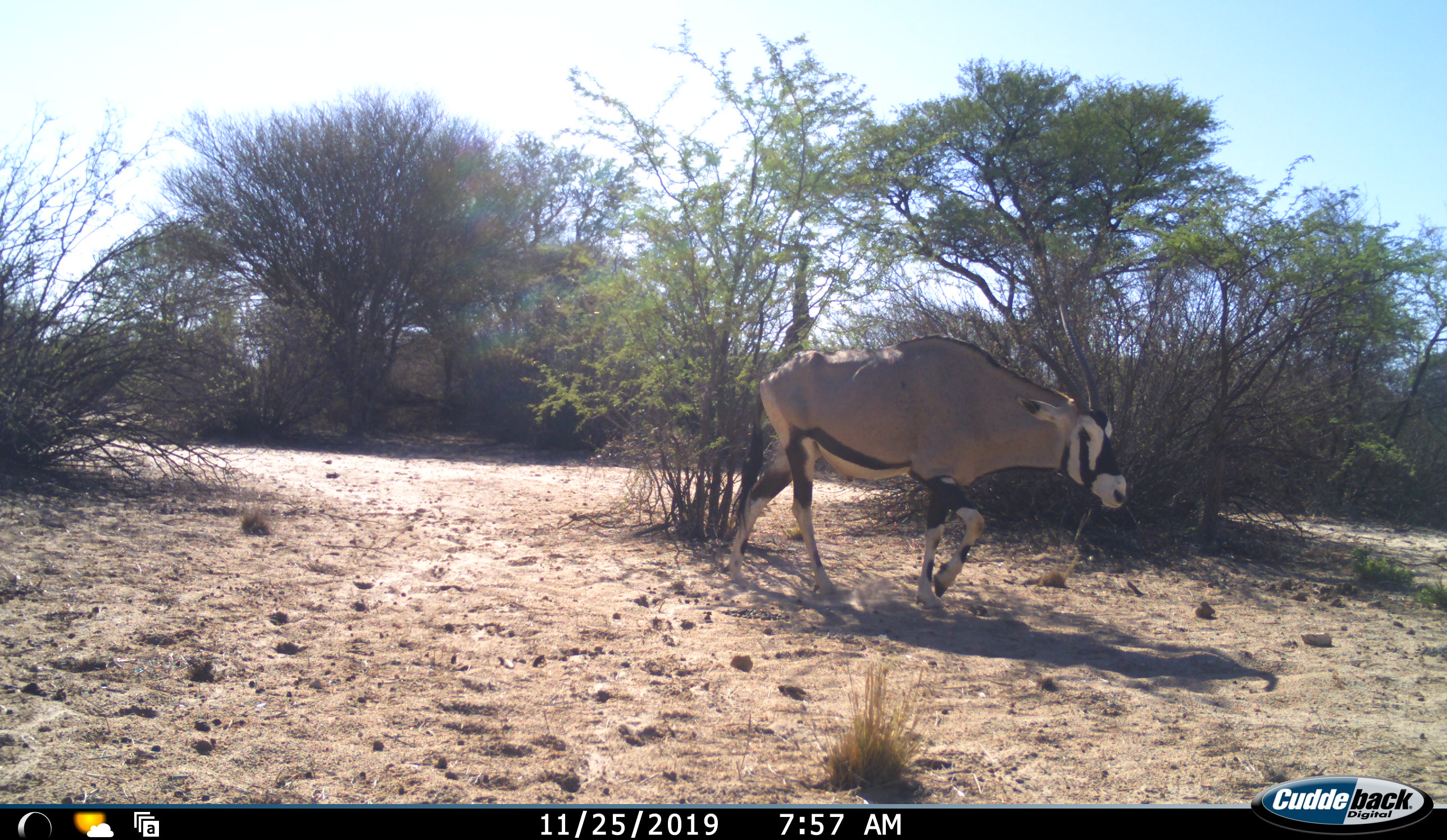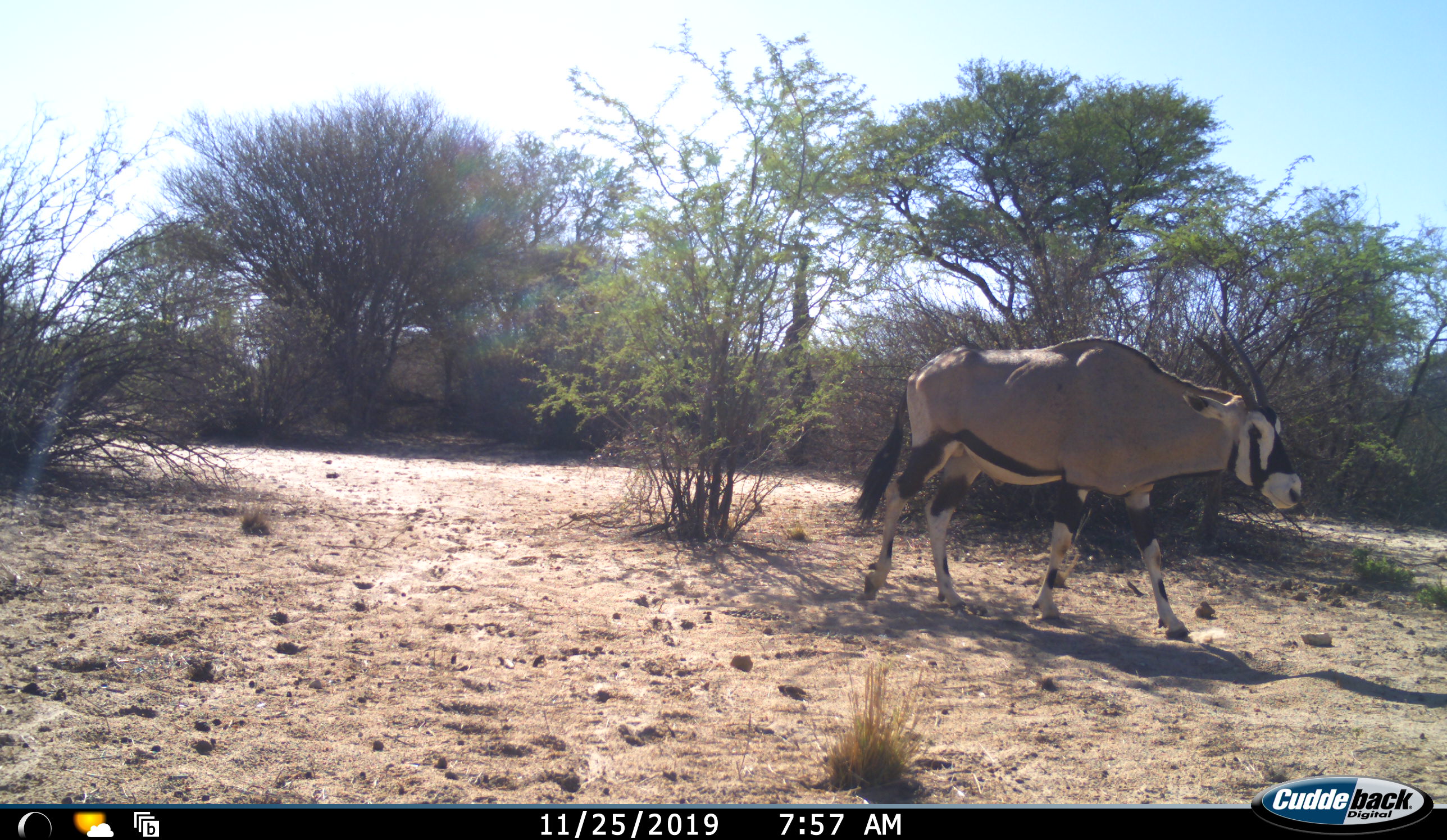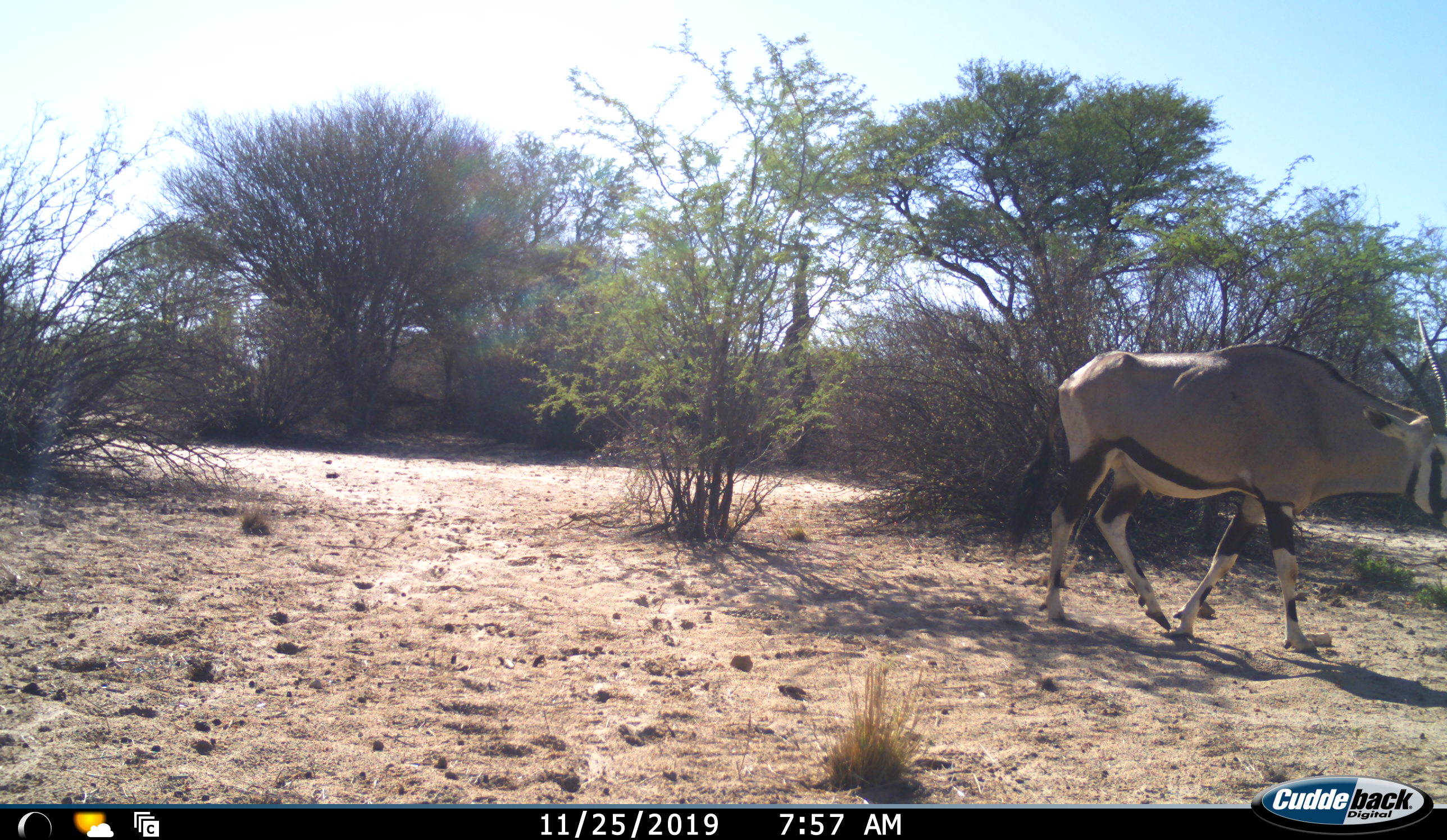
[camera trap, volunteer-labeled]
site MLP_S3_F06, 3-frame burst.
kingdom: Animalia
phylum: Chordata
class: Mammalia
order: Artiodactyla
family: Bovidae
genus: Oryx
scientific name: Oryx gazella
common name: gemsbok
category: oryx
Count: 1.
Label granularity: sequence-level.